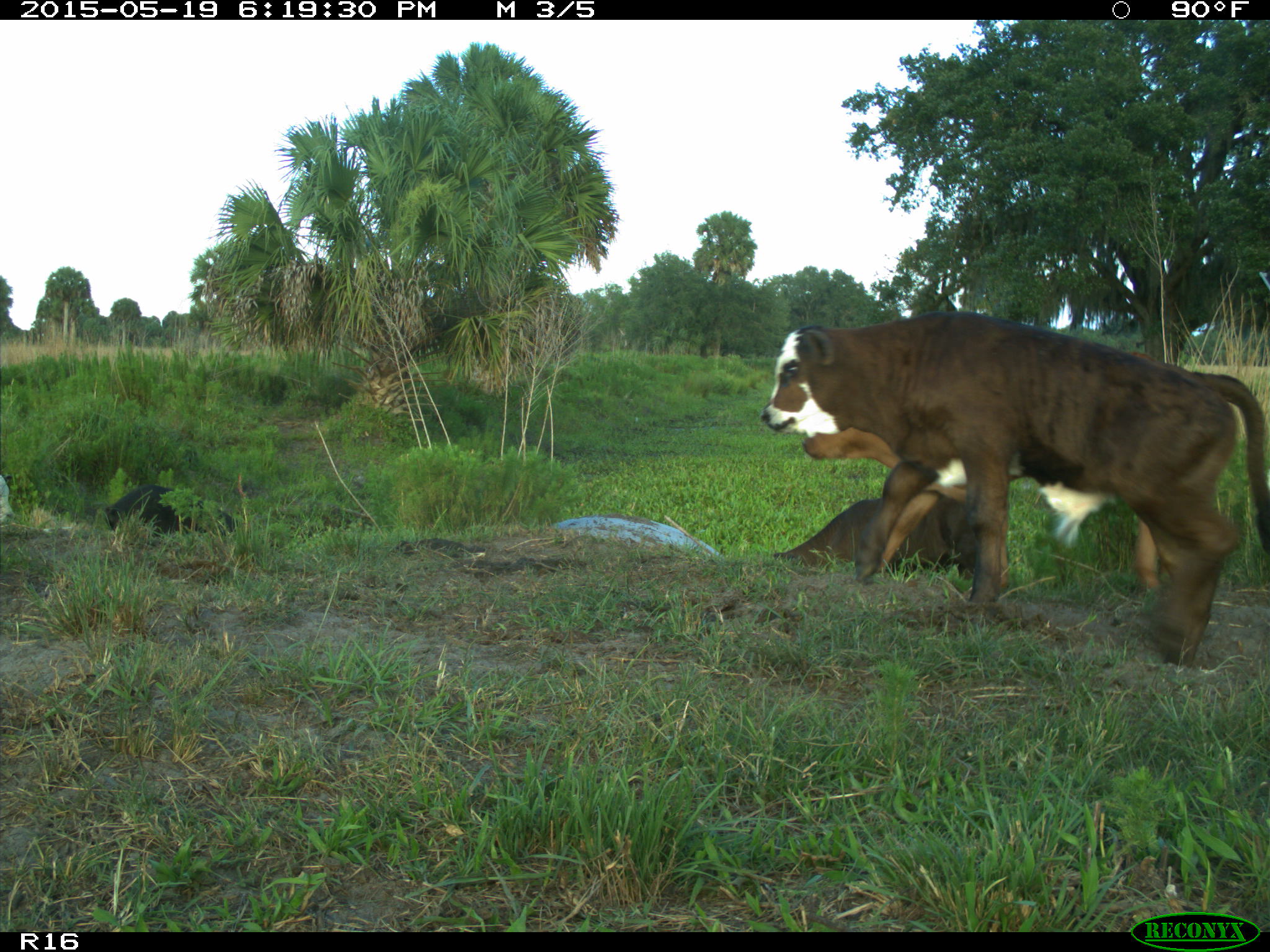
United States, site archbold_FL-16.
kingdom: Animalia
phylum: Chordata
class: Mammalia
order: Artiodactyla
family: Suidae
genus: Sus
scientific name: Sus scrofa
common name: wild boar